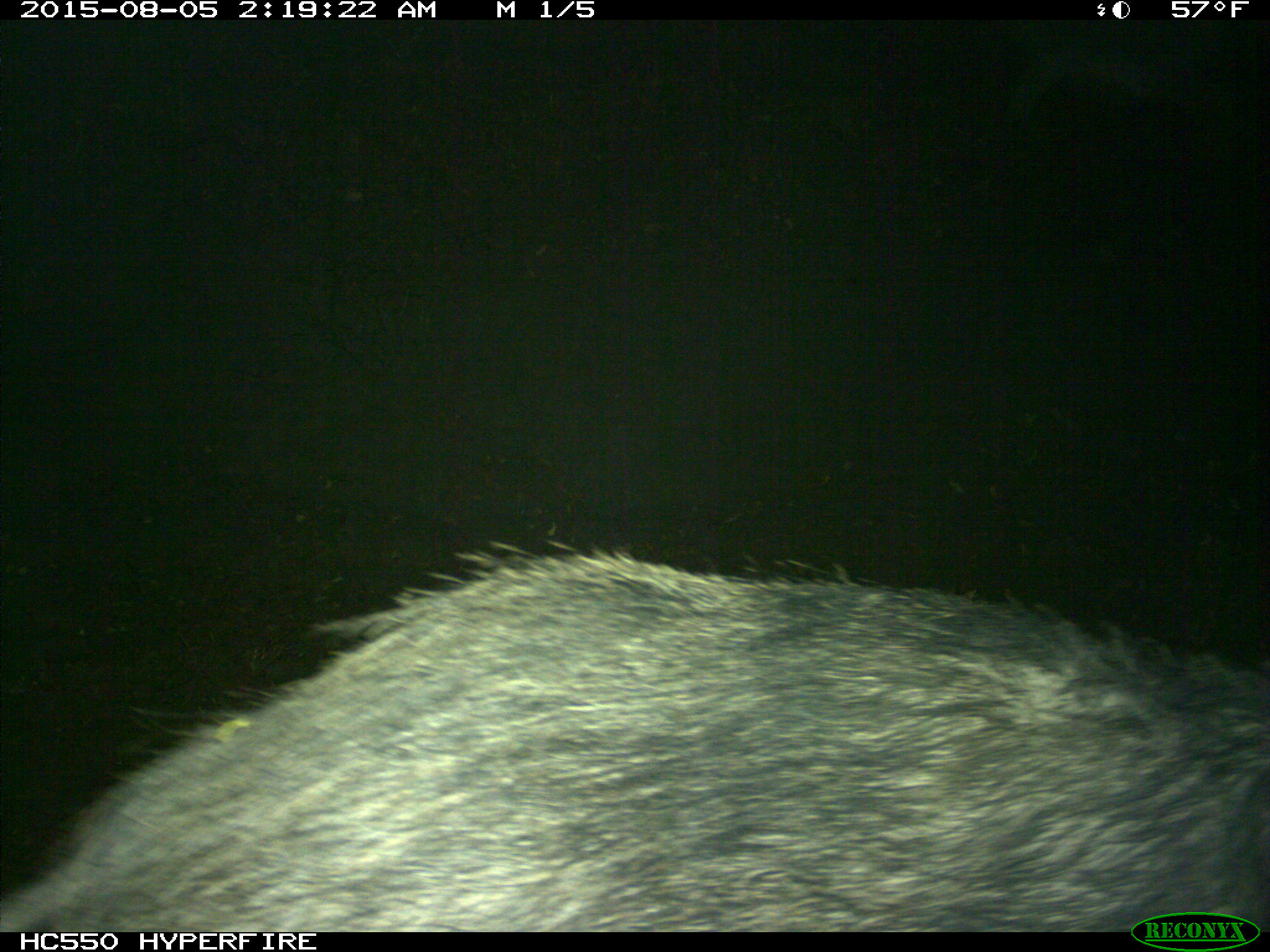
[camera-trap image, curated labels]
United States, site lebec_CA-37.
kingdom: Animalia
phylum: Chordata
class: Mammalia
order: Artiodactyla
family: Suidae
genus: Sus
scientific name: Sus scrofa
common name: wild boar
Sus scrofa (wild boar).